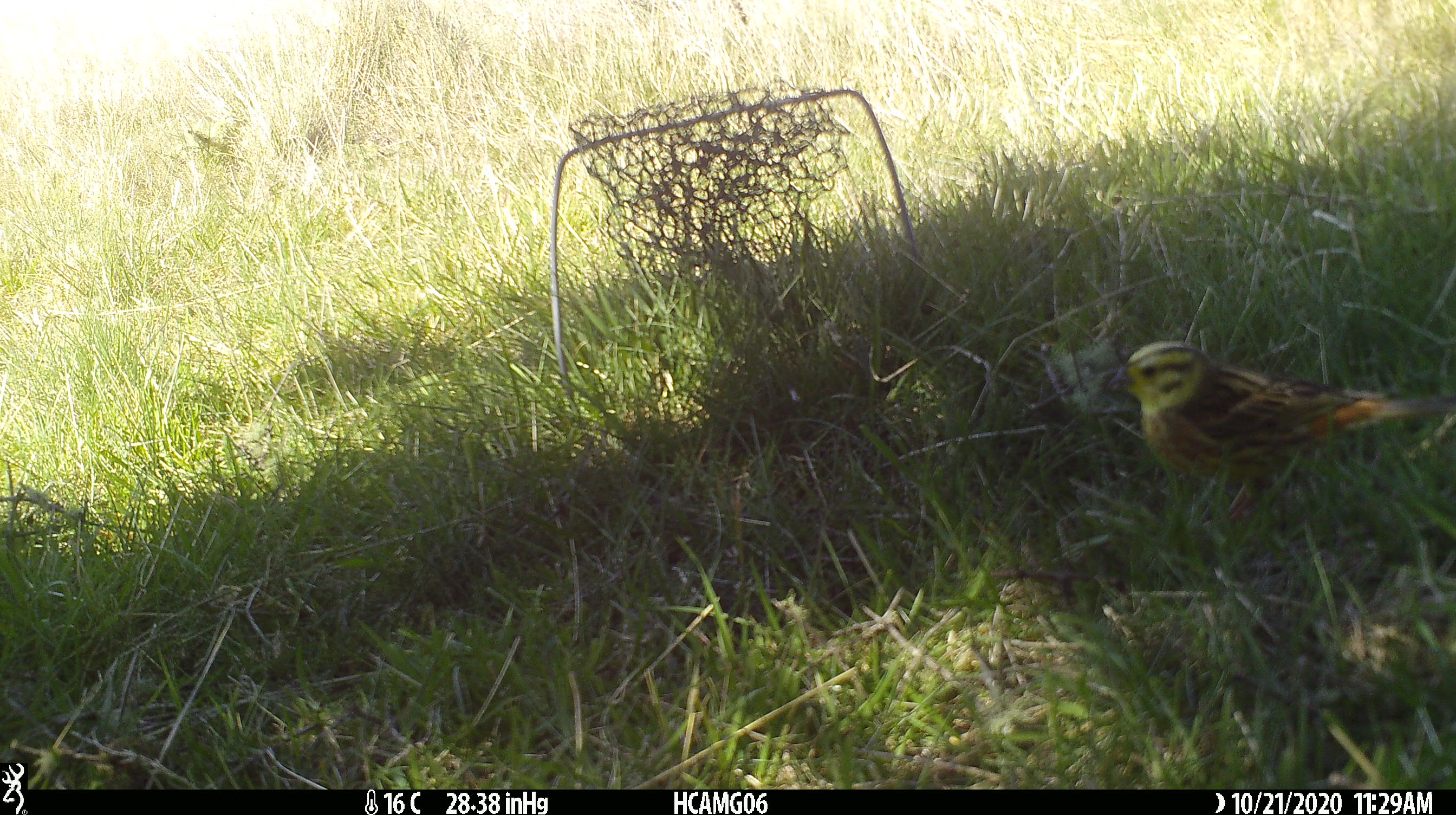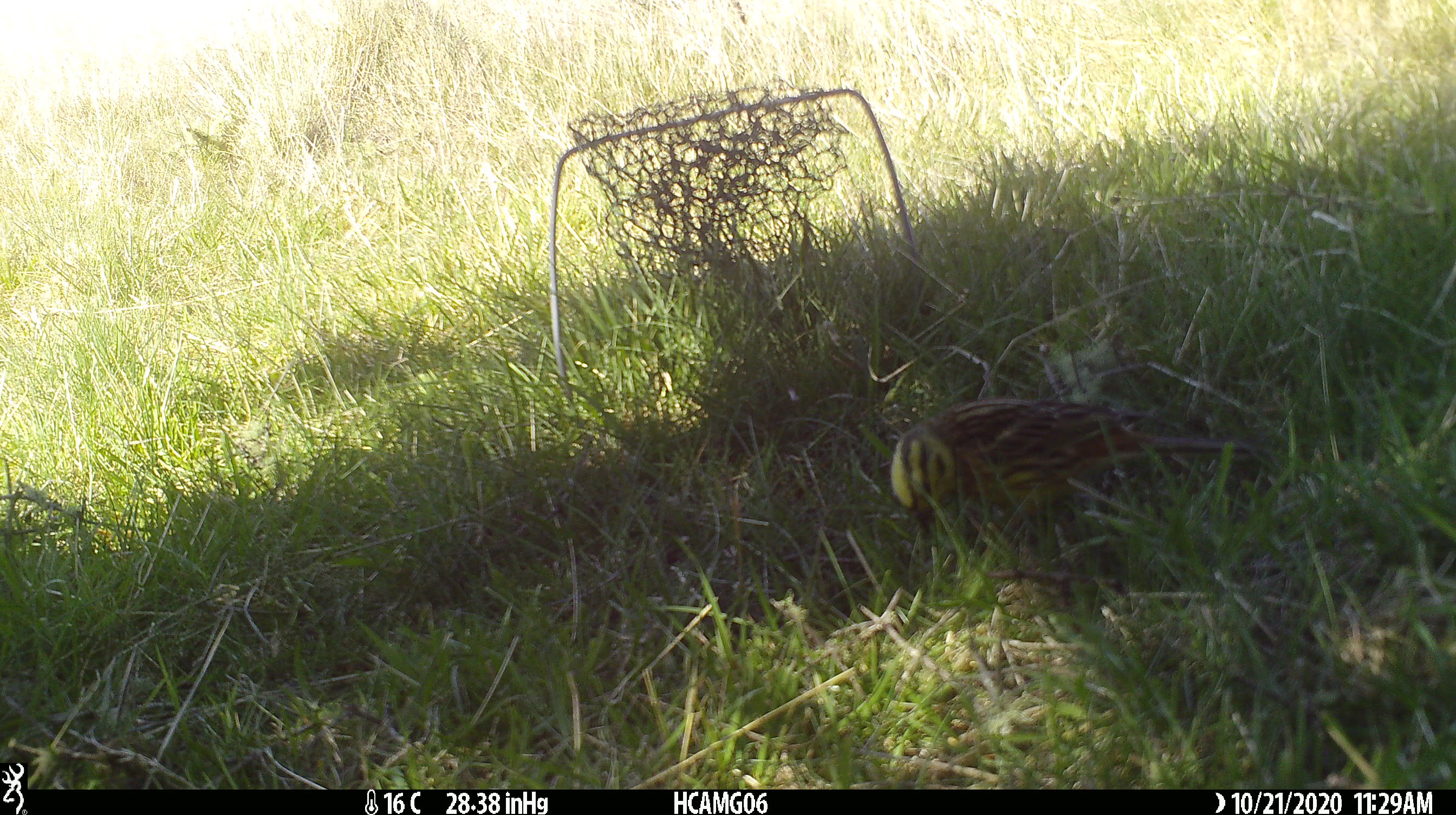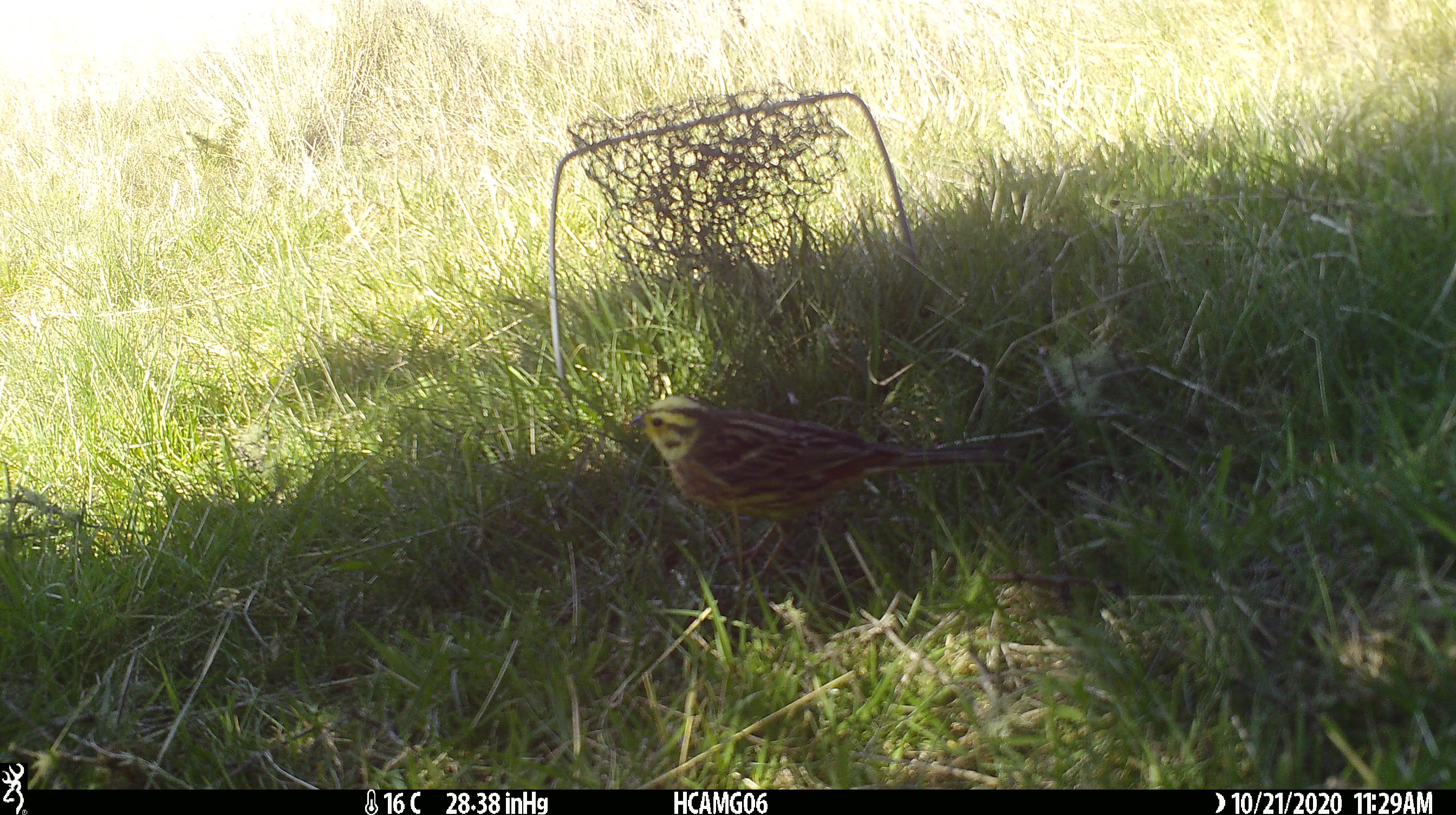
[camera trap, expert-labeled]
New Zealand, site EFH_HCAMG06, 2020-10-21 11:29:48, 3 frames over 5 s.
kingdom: Animalia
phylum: Chordata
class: Aves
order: Passeriformes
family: Emberizidae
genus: Emberiza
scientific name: Emberiza citrinella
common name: yellowhammer